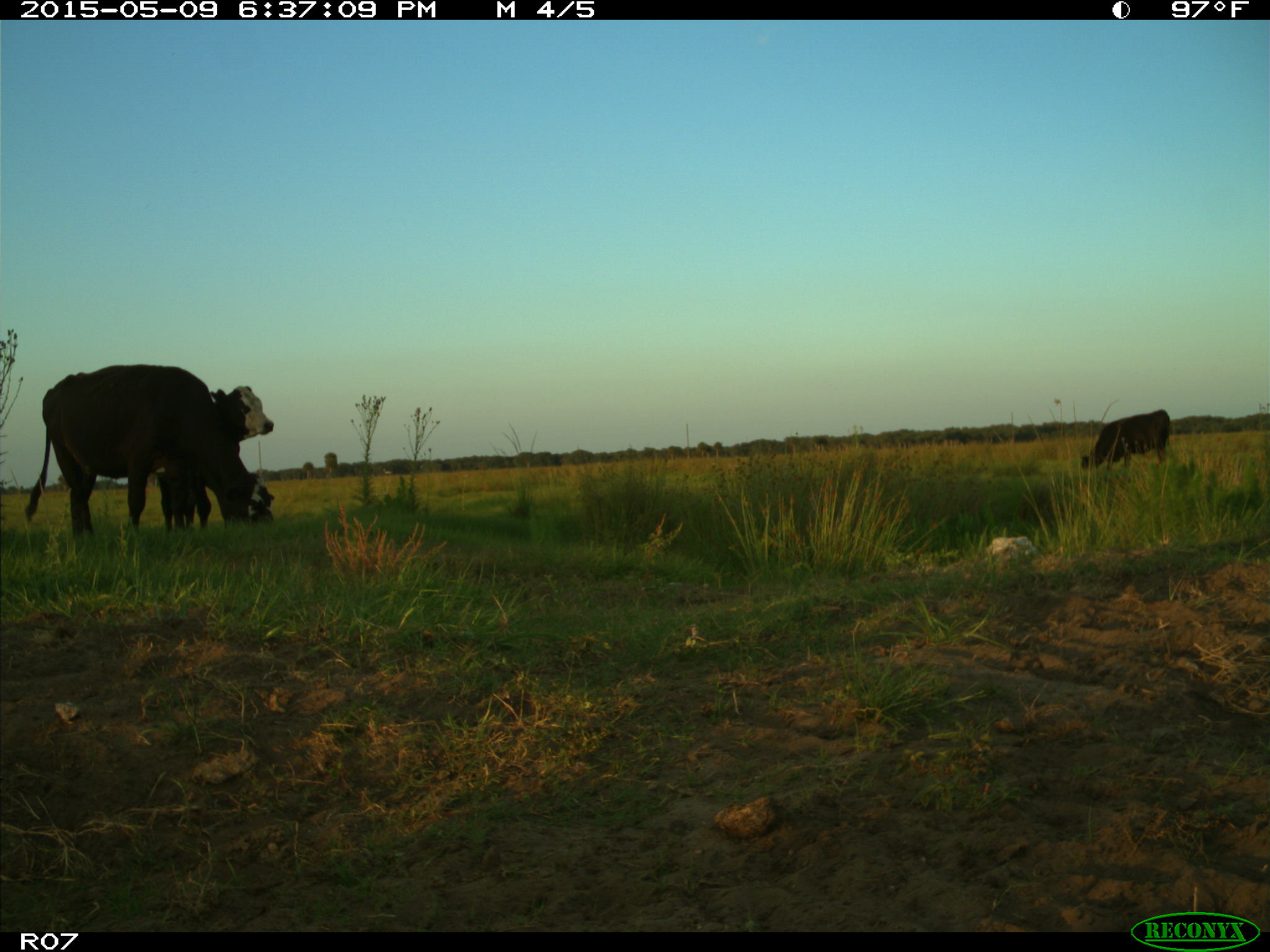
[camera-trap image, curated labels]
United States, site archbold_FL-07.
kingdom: Animalia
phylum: Chordata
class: Mammalia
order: Artiodactyla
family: Bovidae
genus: Bos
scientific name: Bos taurus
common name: domestic cow